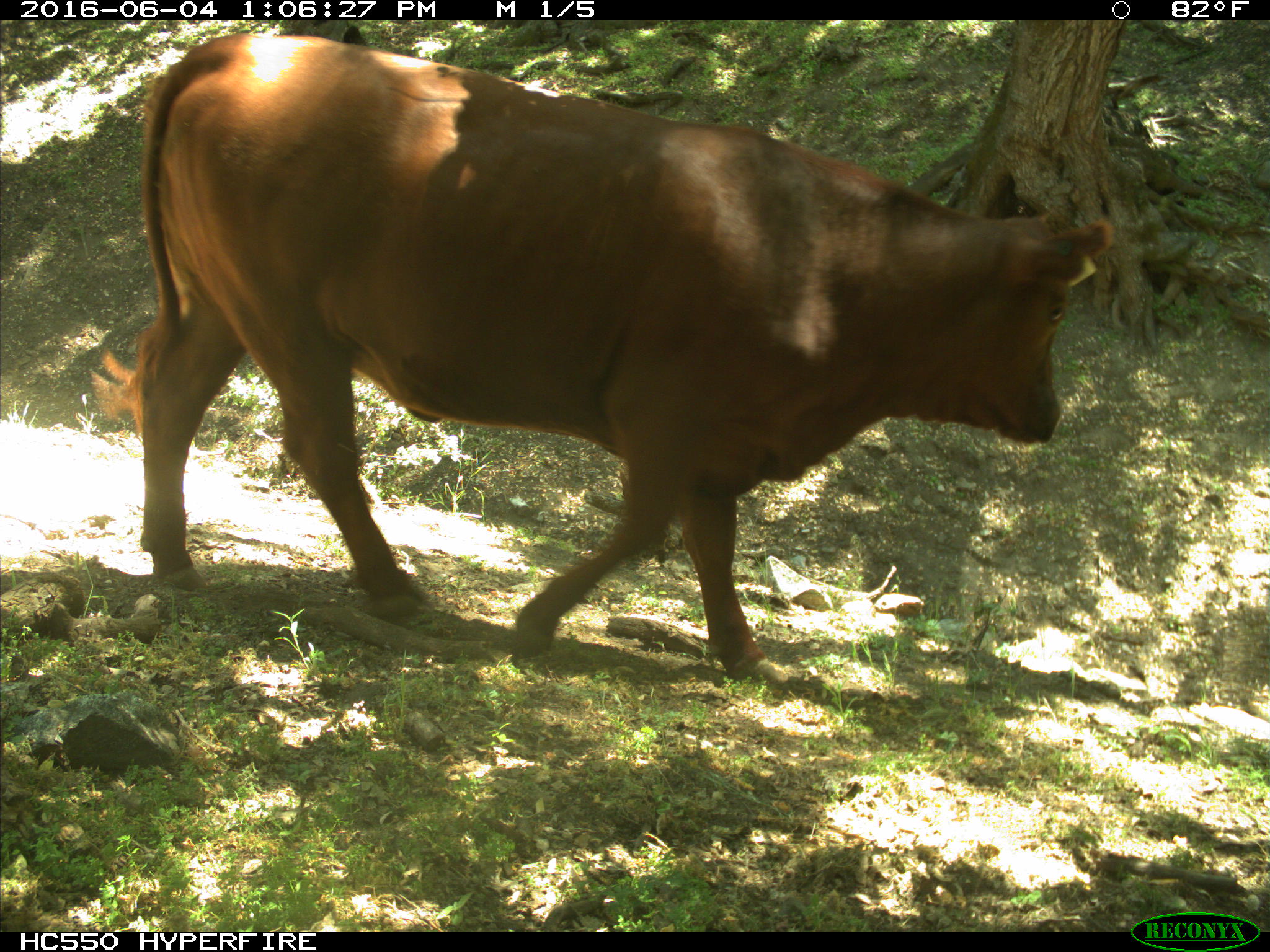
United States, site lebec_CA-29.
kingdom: Animalia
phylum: Chordata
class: Mammalia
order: Artiodactyla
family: Bovidae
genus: Bos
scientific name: Bos taurus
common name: domestic cow